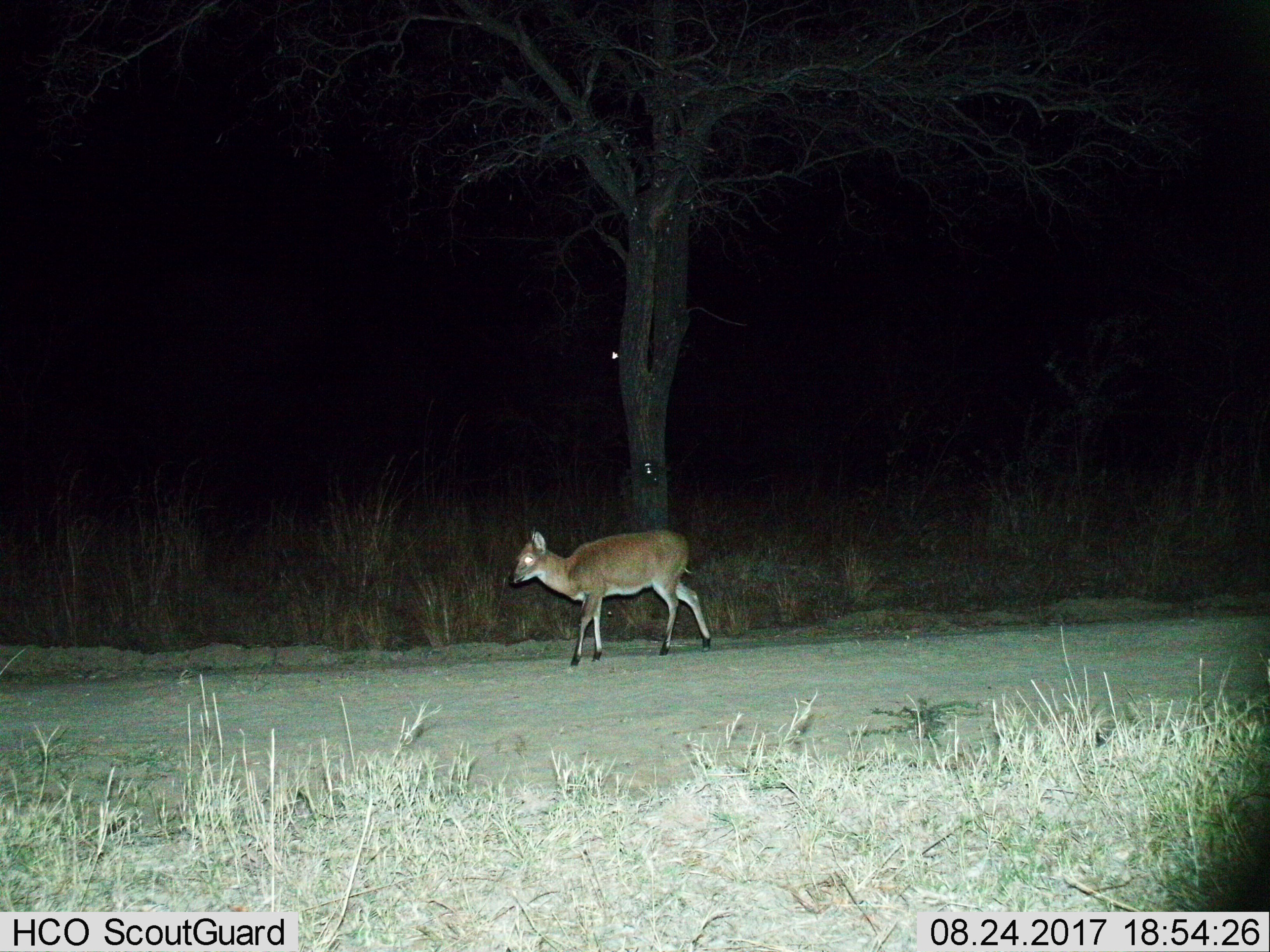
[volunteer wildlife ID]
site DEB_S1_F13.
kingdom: Animalia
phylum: Chordata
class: Mammalia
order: Artiodactyla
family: Bovidae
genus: Sylvicapra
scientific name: Sylvicapra grimmia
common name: common duiker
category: duikercommongrey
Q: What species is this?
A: Duikercommongrey (common duiker) (Sylvicapra grimmia).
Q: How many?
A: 1.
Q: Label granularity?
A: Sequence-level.